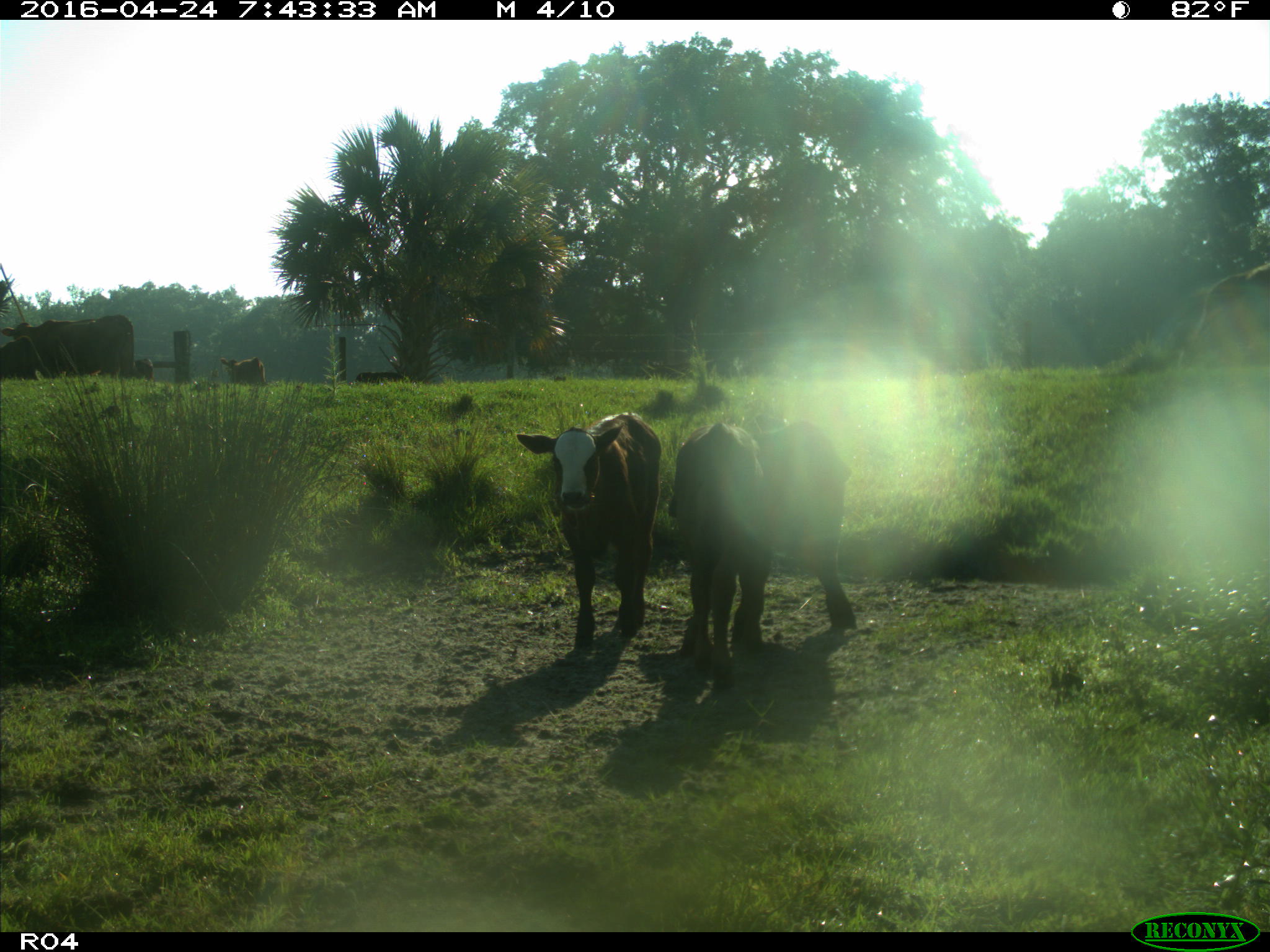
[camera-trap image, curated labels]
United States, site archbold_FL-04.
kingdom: Animalia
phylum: Chordata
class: Mammalia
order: Artiodactyla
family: Bovidae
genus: Bos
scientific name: Bos taurus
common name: domestic cow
Bos taurus (domestic cow).